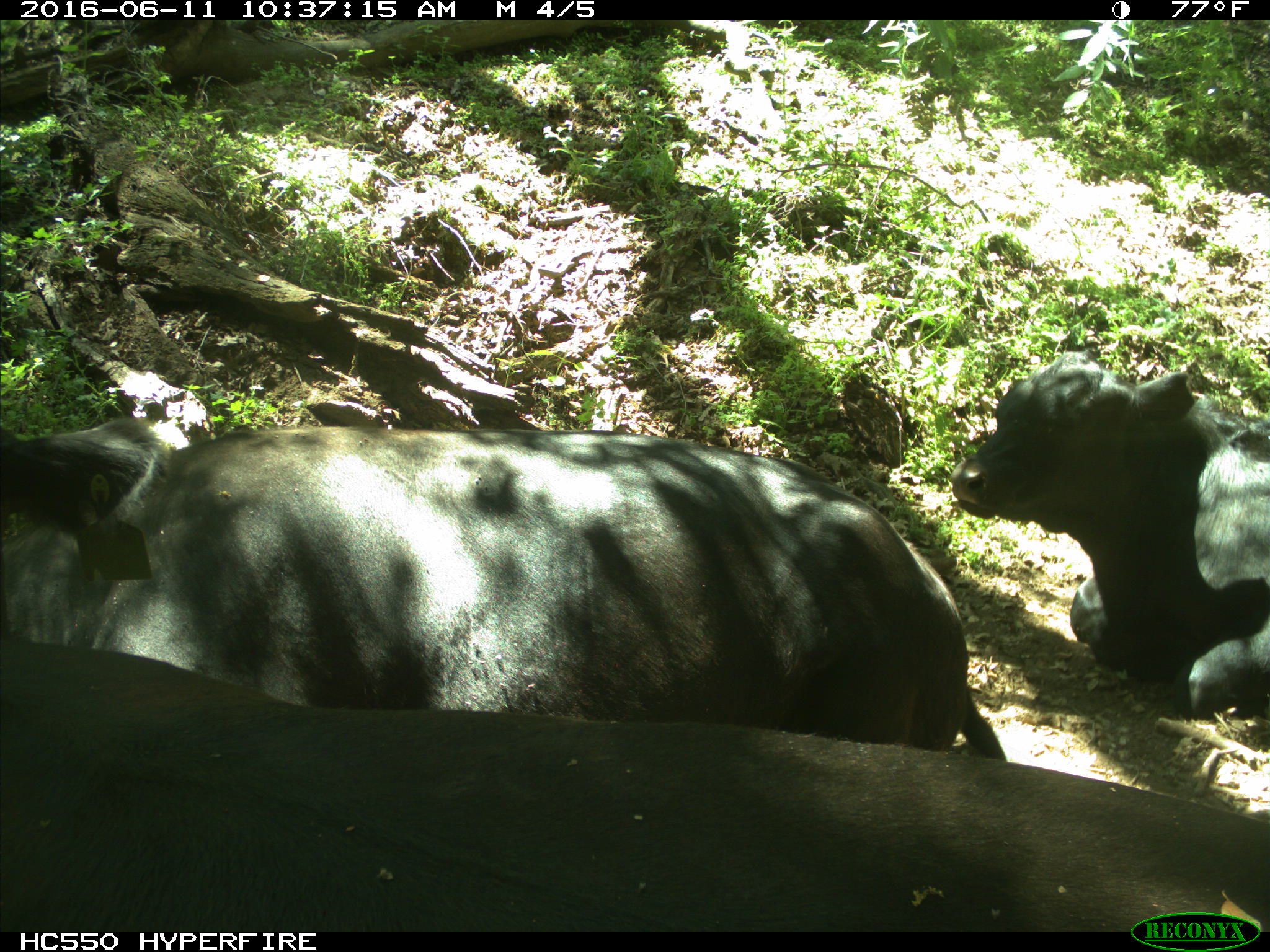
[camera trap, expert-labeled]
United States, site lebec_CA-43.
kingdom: Animalia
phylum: Chordata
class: Mammalia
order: Artiodactyla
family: Bovidae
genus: Bos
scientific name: Bos taurus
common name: domestic cow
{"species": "Bos taurus (domestic cow)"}